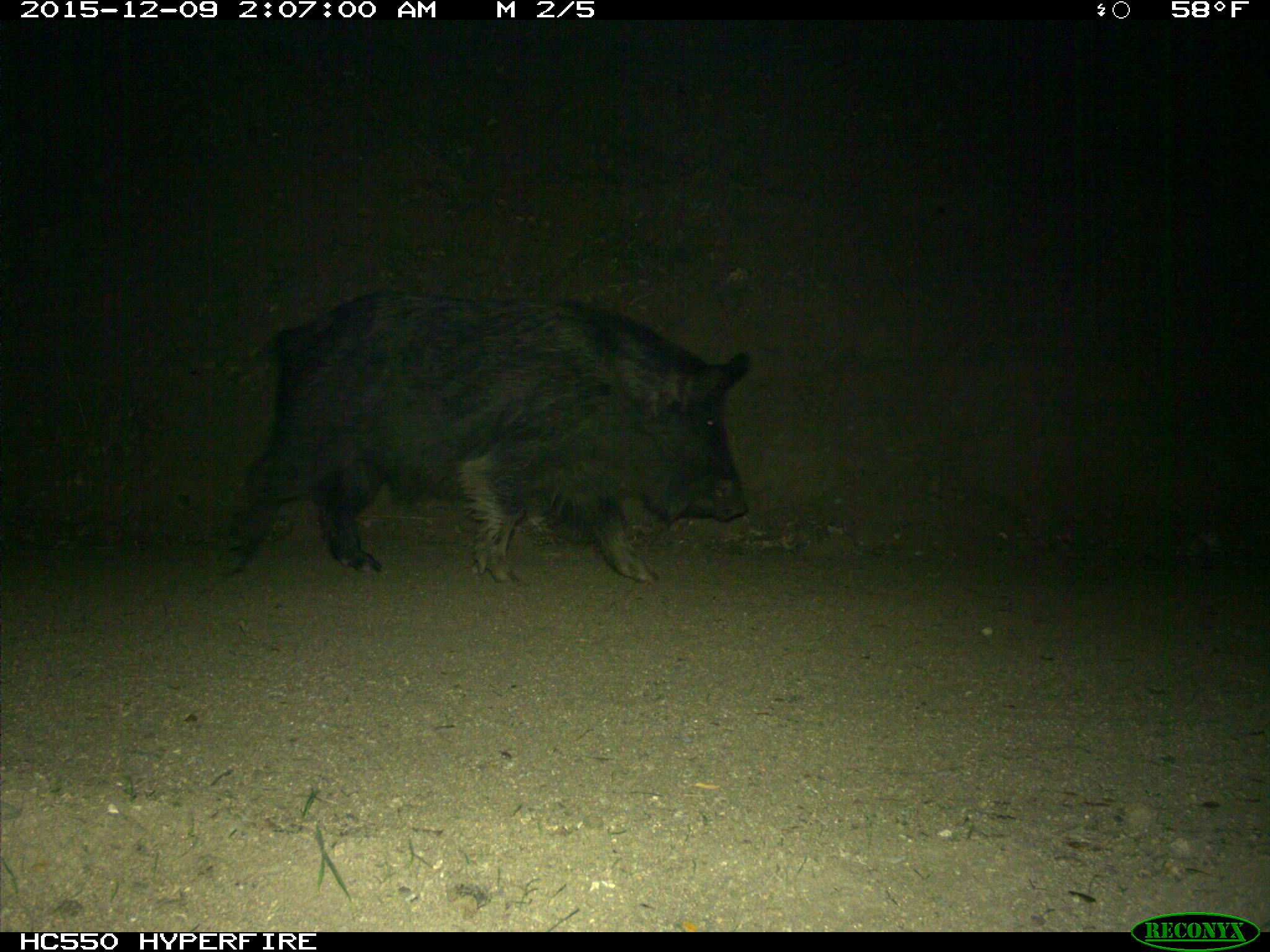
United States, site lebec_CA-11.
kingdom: Animalia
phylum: Chordata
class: Mammalia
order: Artiodactyla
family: Suidae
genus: Sus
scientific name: Sus scrofa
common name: wild boar